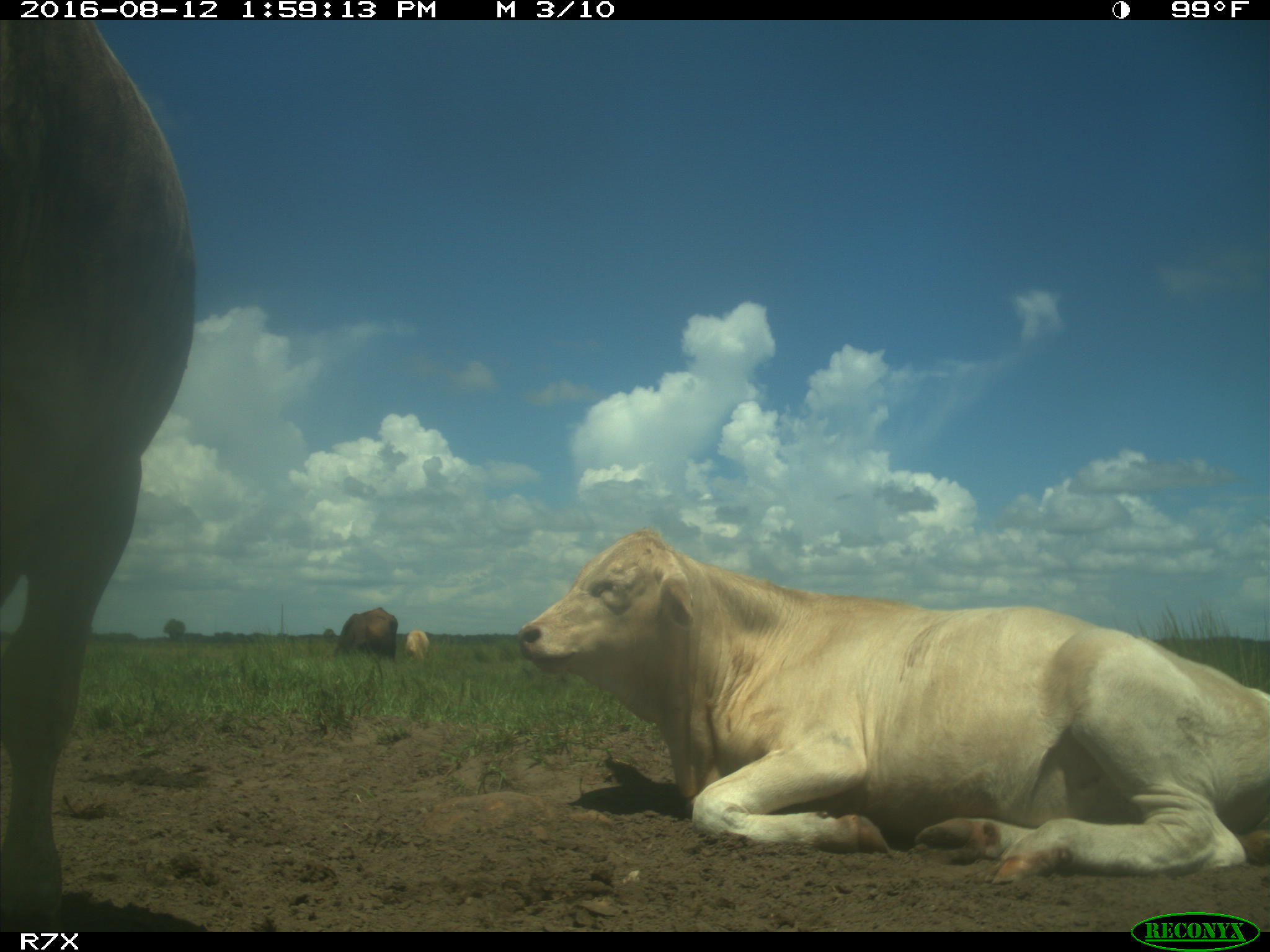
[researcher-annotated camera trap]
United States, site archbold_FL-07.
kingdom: Animalia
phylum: Chordata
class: Mammalia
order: Artiodactyla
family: Bovidae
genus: Bos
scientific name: Bos taurus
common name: domestic cow